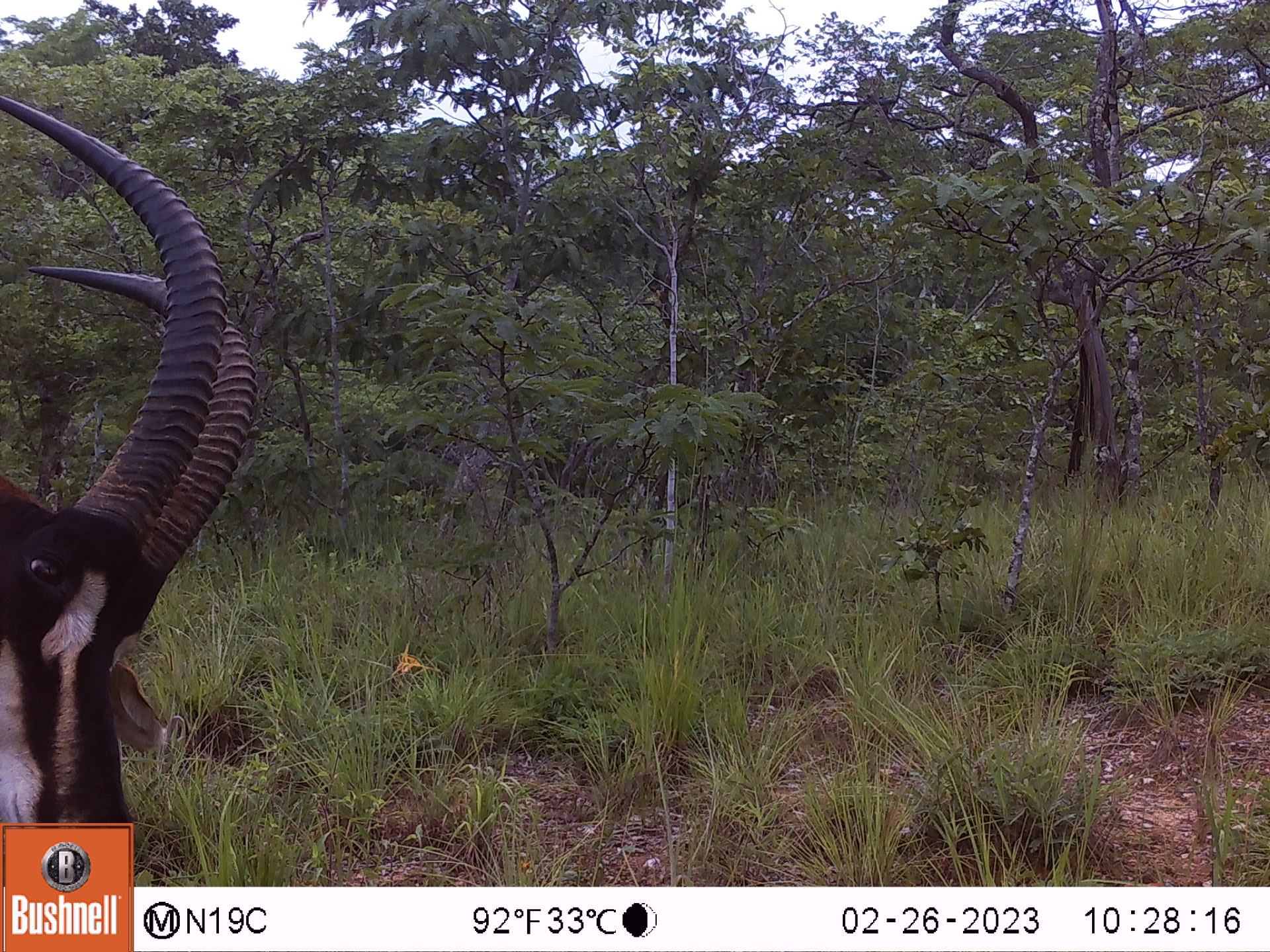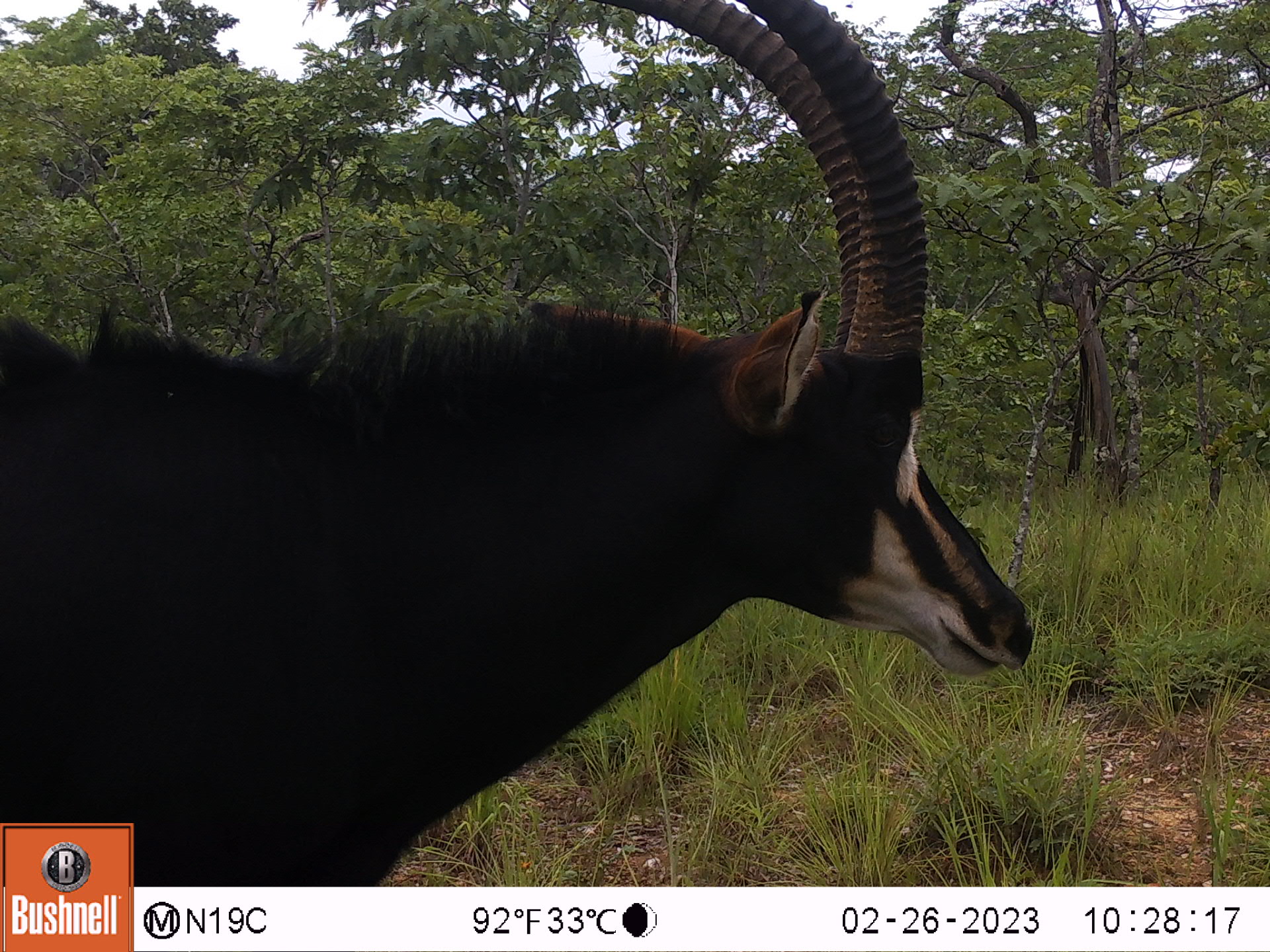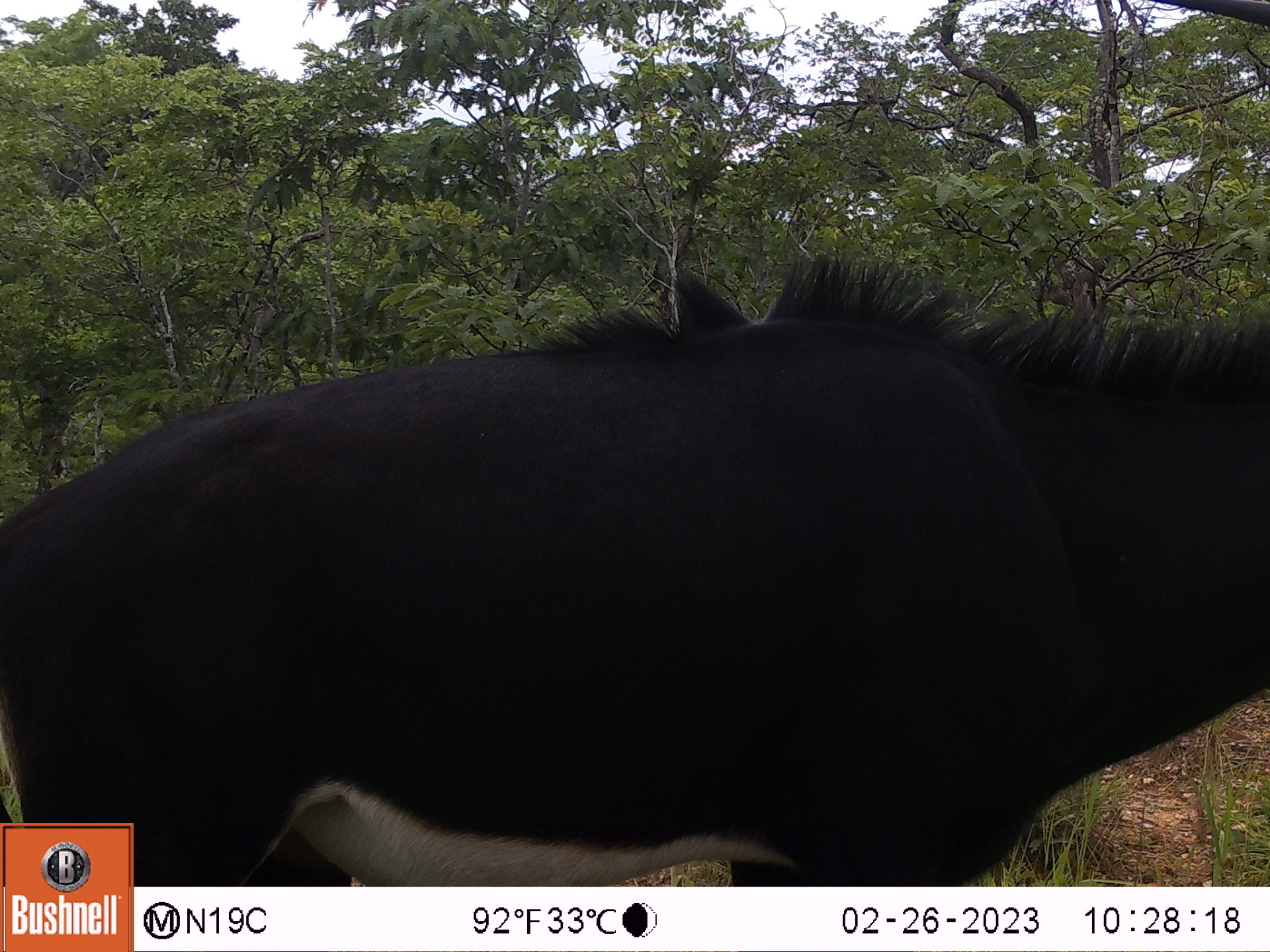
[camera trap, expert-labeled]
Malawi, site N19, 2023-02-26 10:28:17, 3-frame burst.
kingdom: Animalia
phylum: Chordata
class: Mammalia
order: Artiodactyla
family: Bovidae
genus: Hippotragus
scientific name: Hippotragus niger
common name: sable antelope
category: sable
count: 1